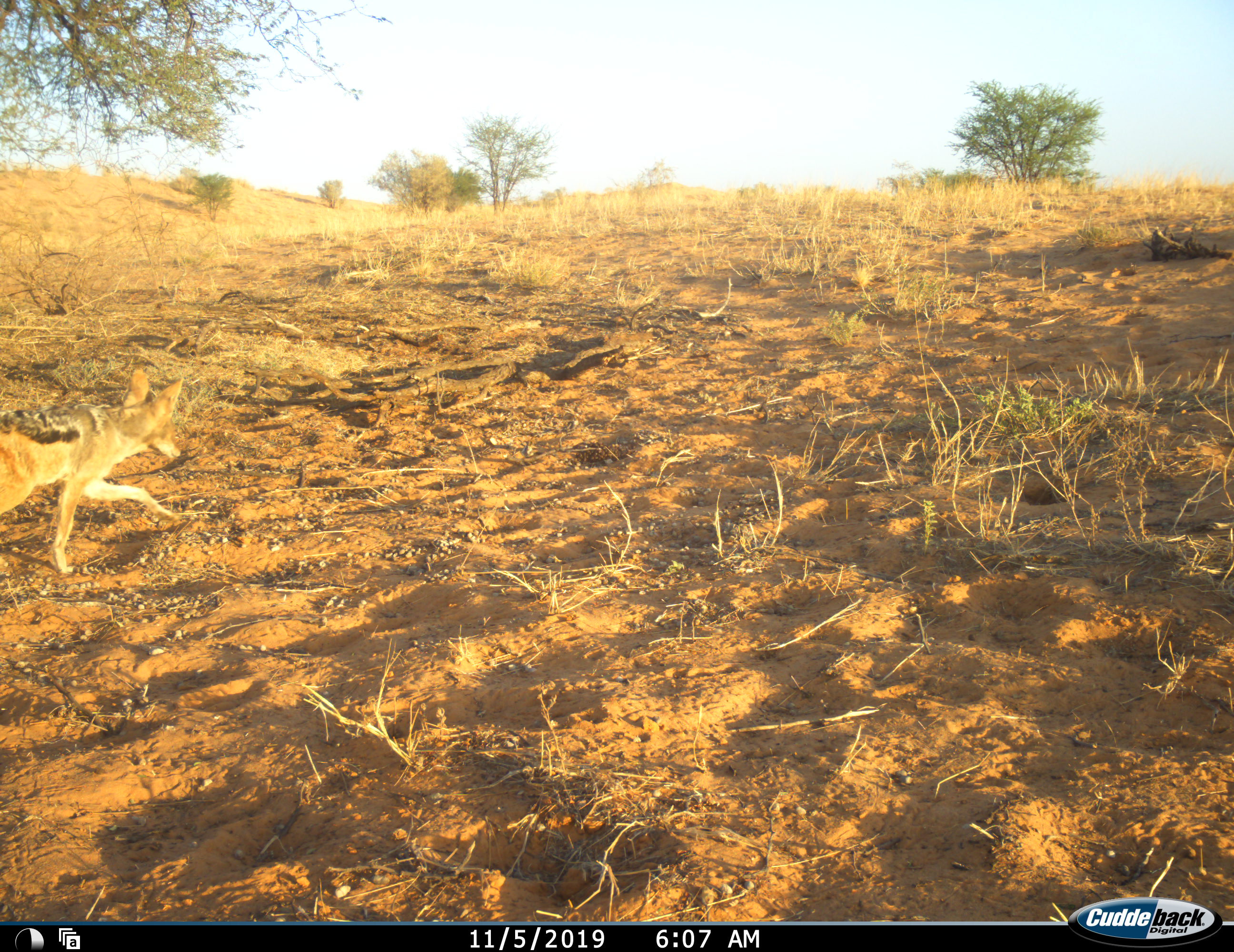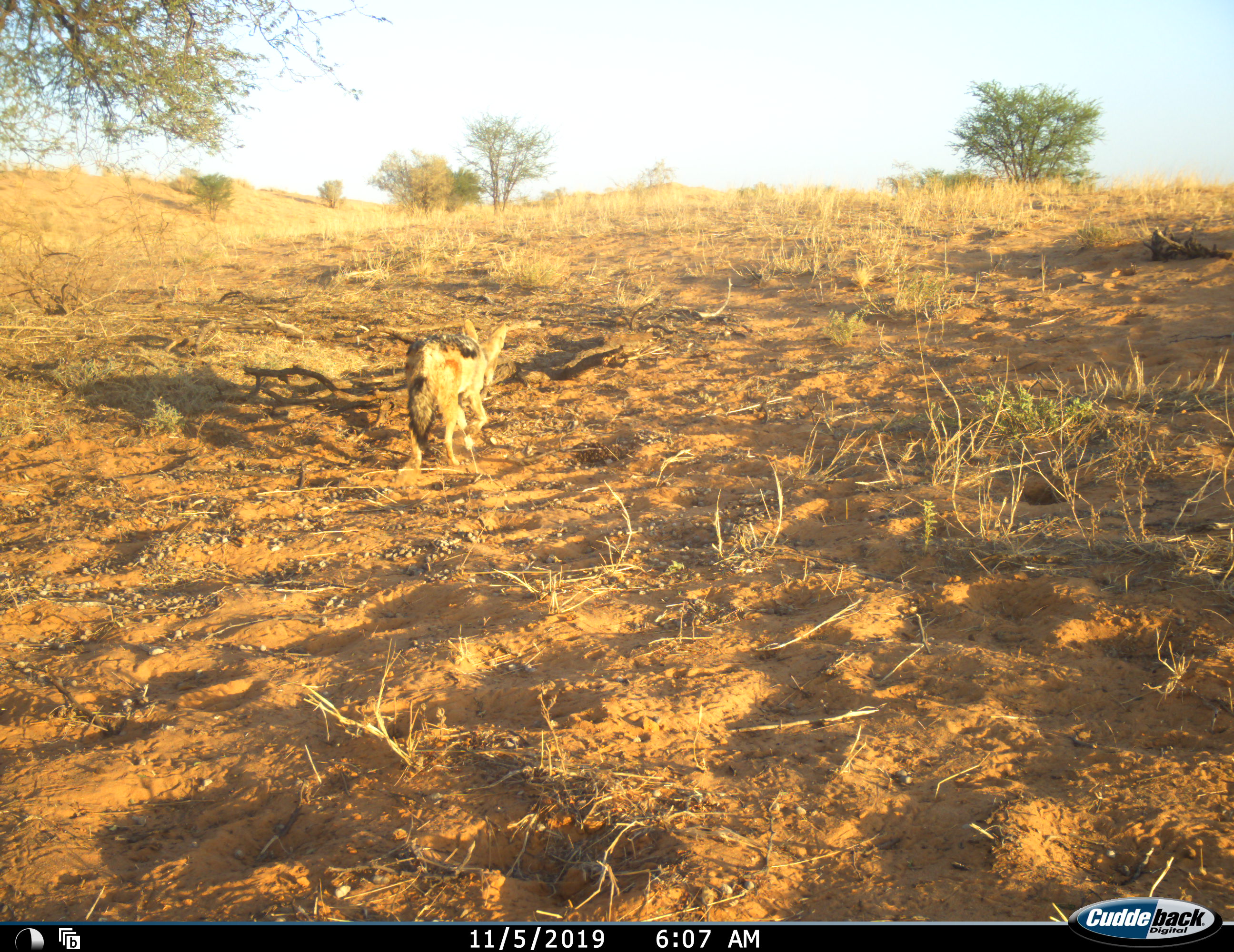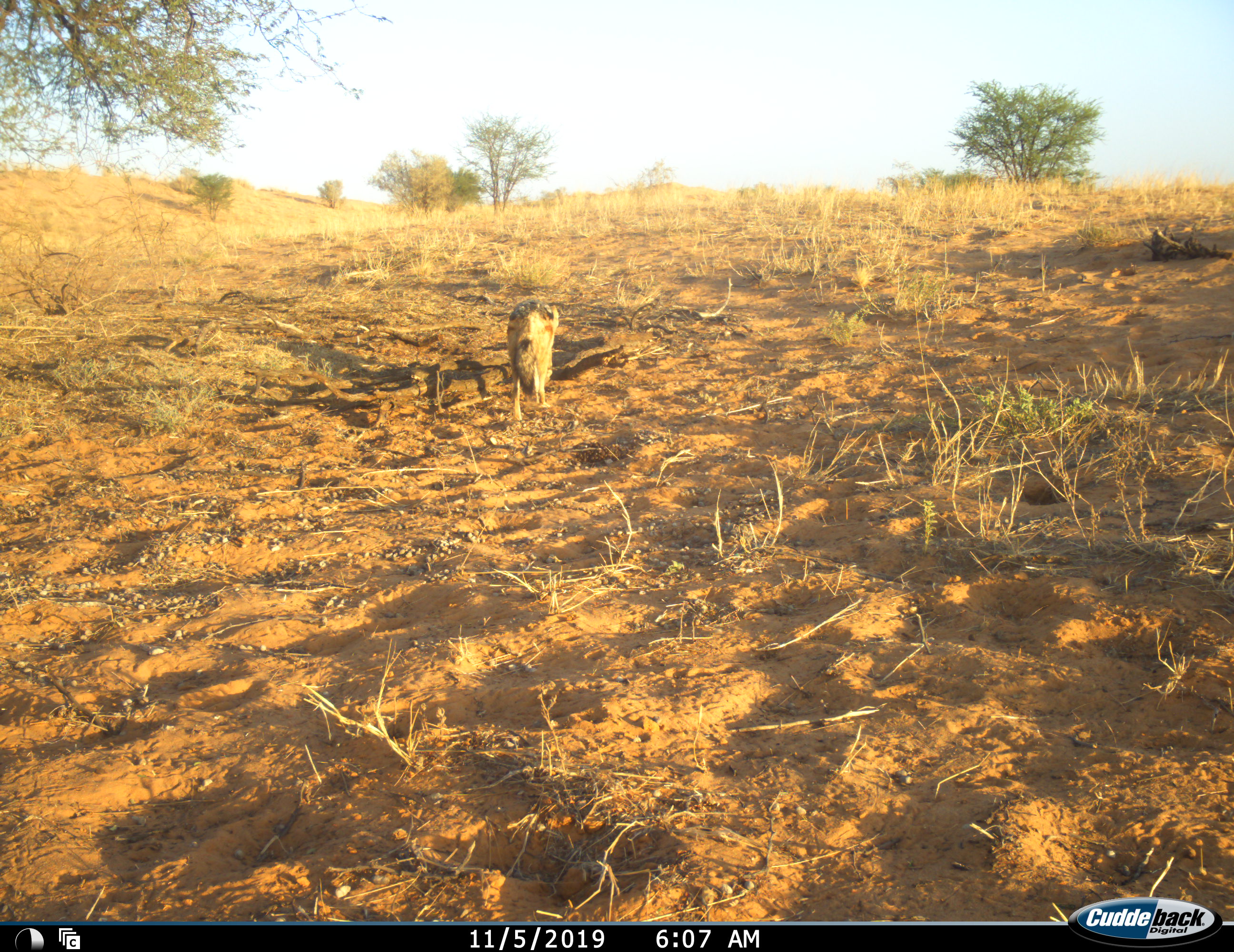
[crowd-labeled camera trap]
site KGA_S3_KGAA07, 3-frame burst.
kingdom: Animalia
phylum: Chordata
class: Mammalia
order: Carnivora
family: Canidae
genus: Lupulella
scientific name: Lupulella mesomelas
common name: black-backed jackal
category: jackalblackbacked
Jackalblackbacked (black-backed jackal) (Lupulella mesomelas), count 1. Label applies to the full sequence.